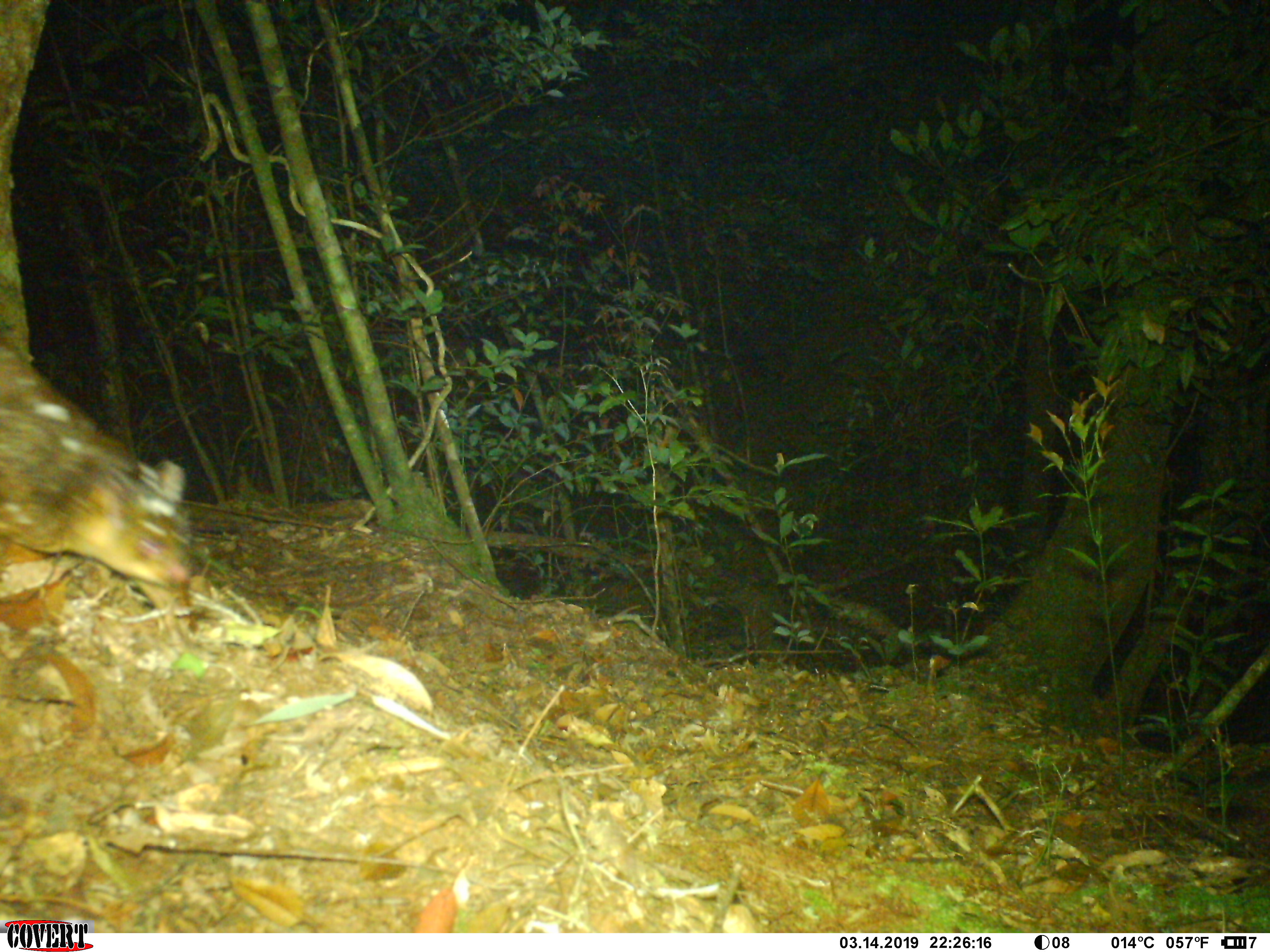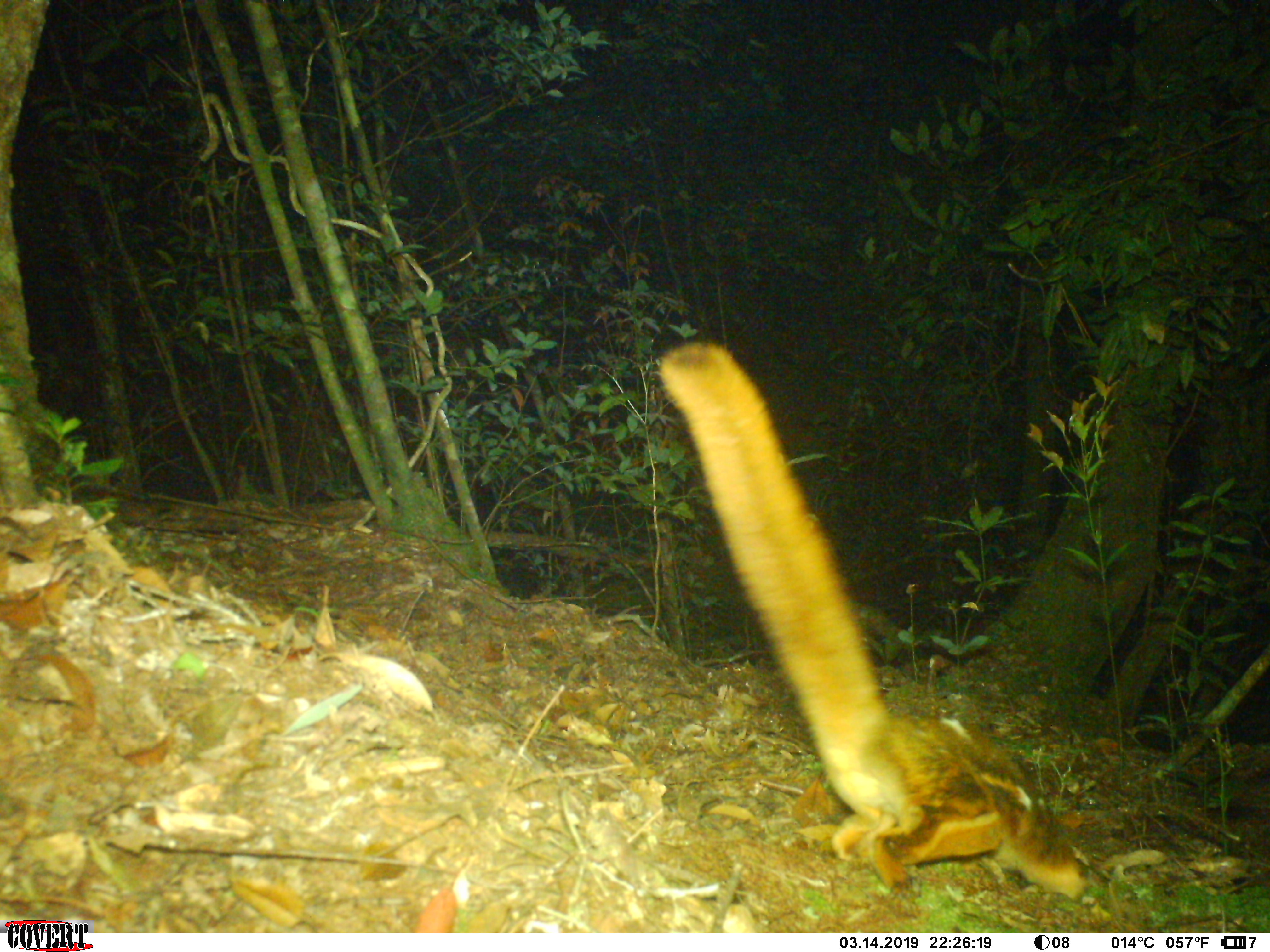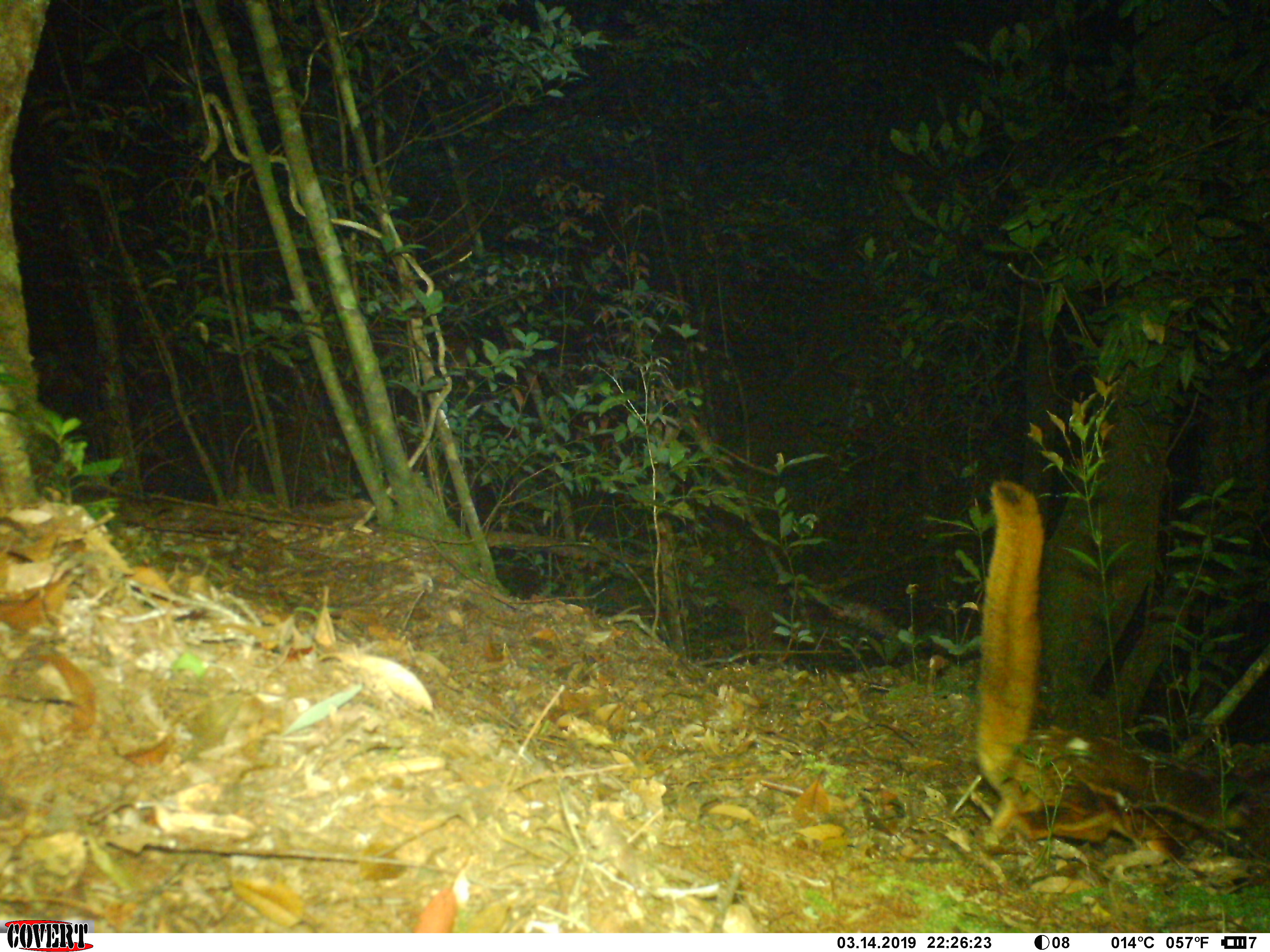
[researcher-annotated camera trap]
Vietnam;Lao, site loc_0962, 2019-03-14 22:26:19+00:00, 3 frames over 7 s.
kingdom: Animalia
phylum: Chordata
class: Mammalia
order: Rodentia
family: Sciuridae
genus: Petaurista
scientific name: Petaurista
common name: giant flying squirrel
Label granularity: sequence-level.